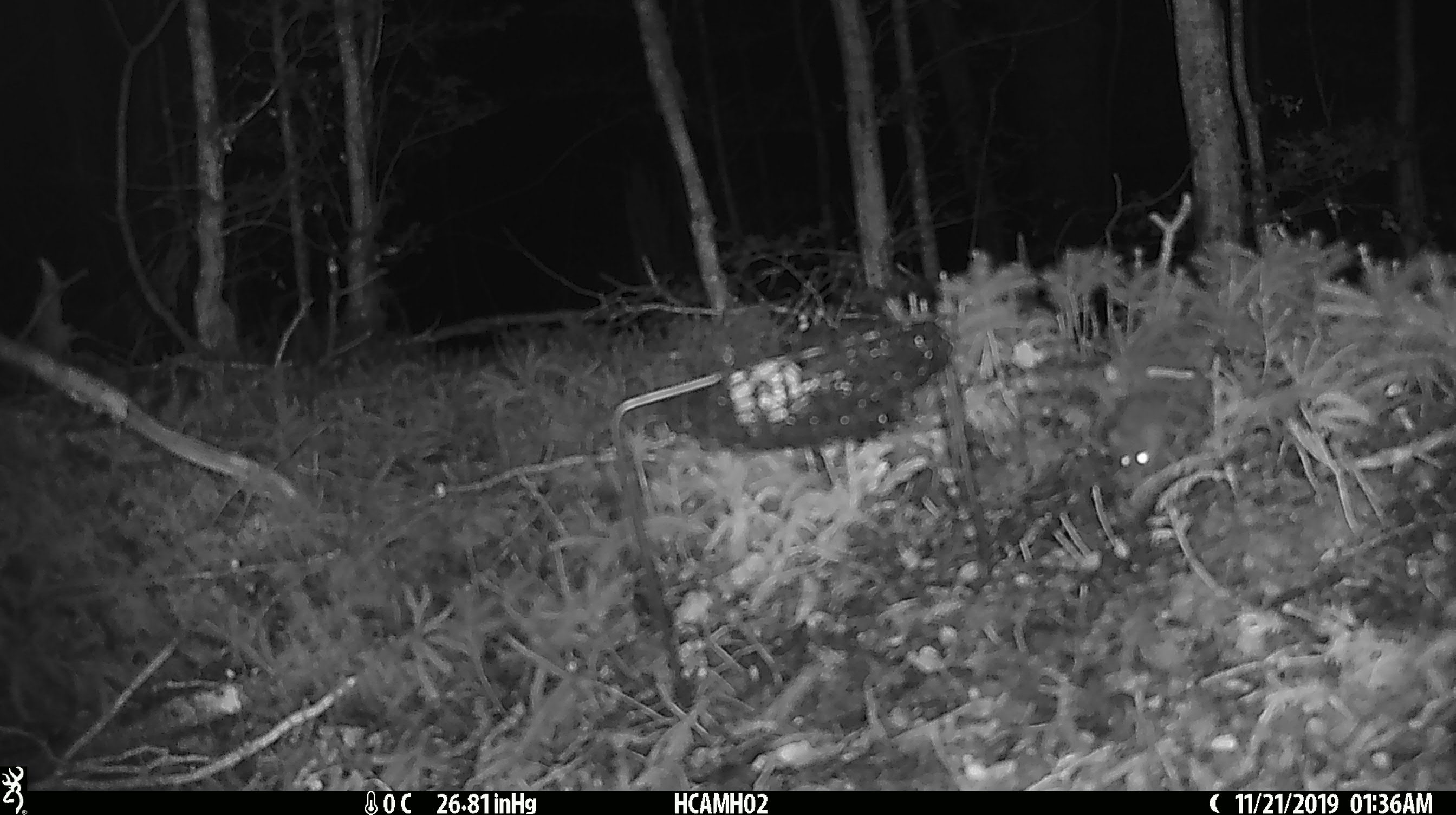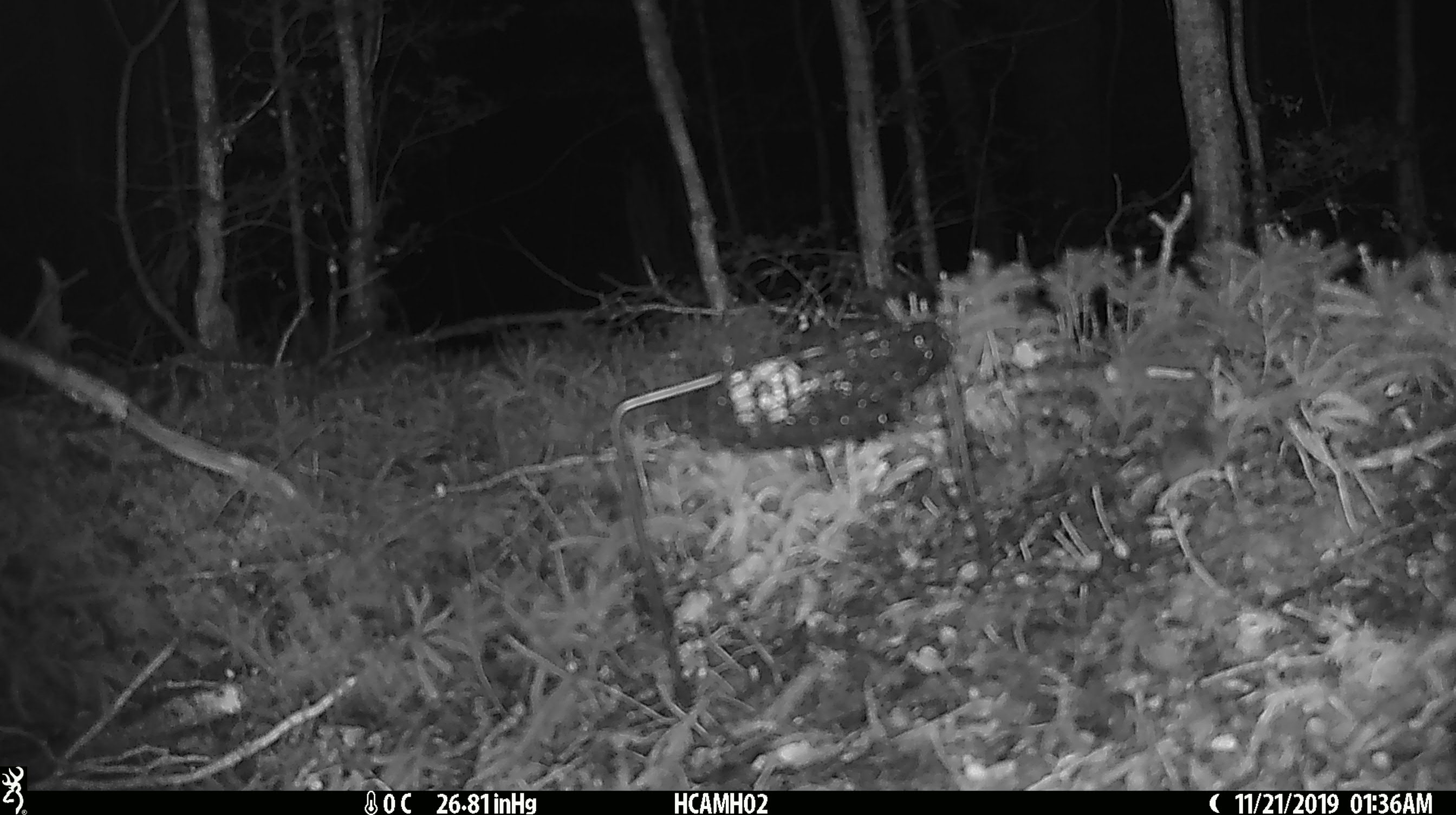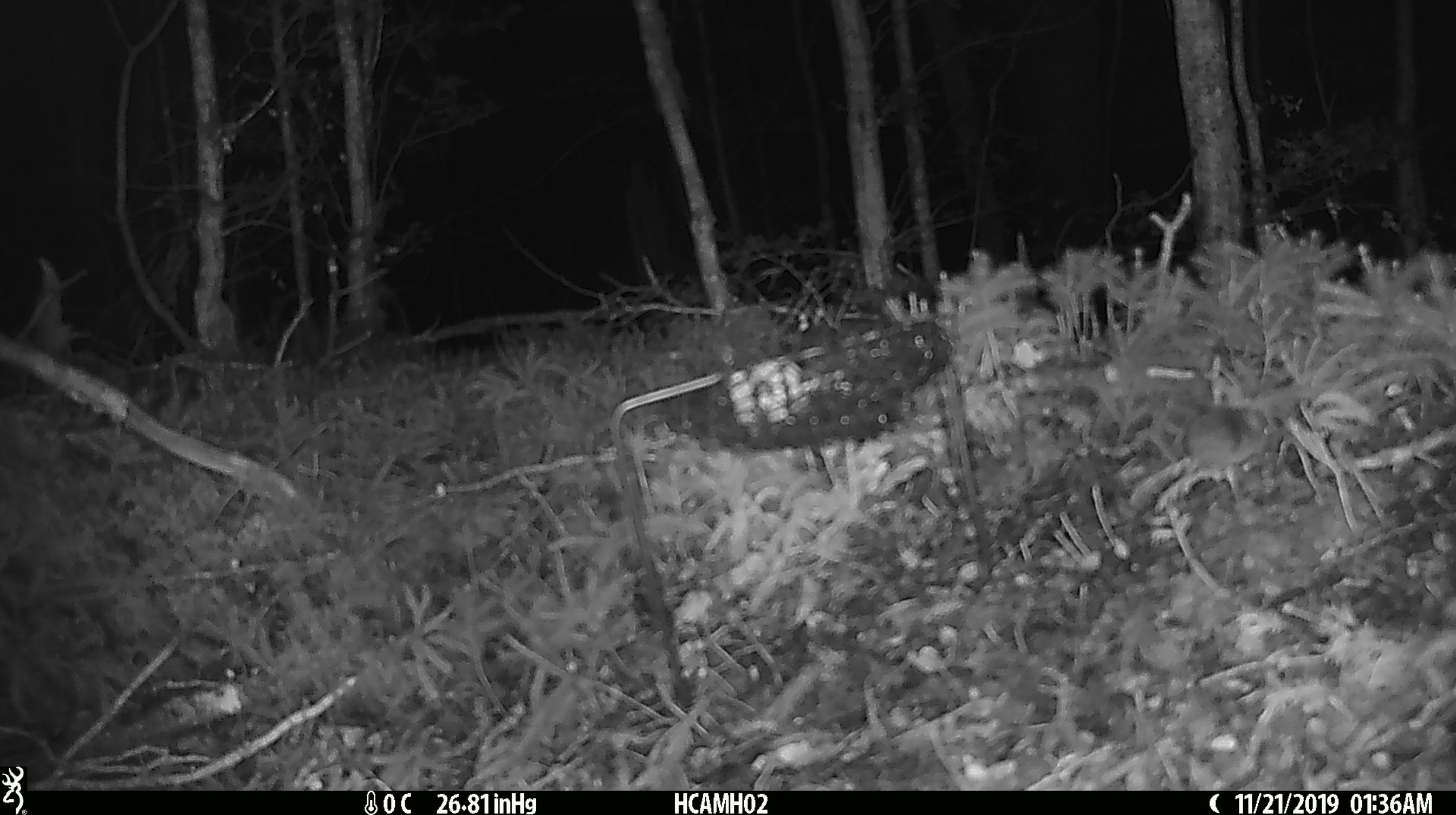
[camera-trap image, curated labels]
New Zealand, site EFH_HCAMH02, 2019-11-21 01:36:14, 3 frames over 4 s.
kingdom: Animalia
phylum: Chordata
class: Mammalia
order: Rodentia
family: Muridae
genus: Mus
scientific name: Mus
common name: mouse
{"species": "mouse (Mus)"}